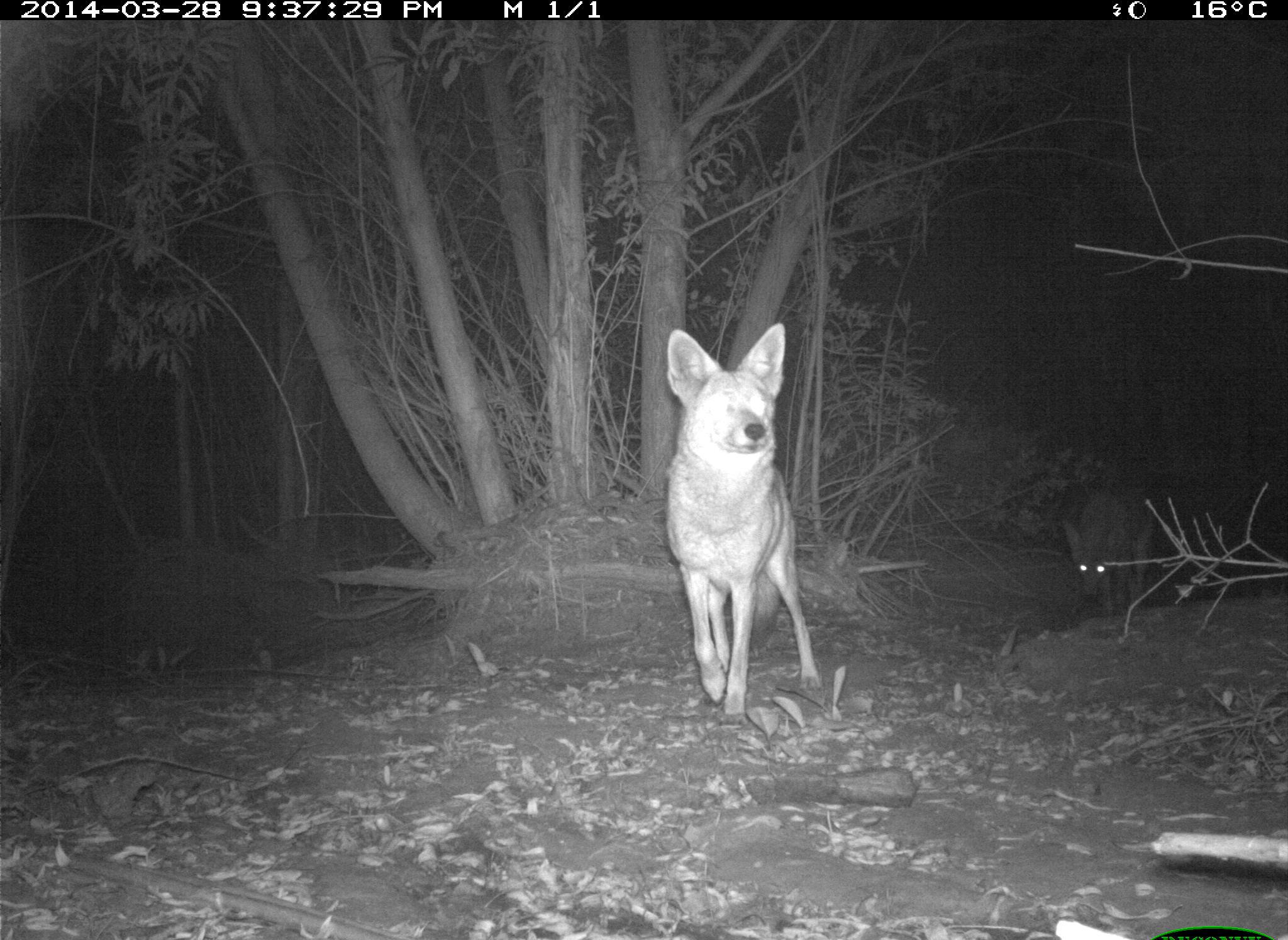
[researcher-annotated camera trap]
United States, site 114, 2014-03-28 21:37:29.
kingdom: Animalia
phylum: Chordata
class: Mammalia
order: Carnivora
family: Canidae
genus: Canis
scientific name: Canis latrans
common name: coyote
Coyote (Canis latrans).